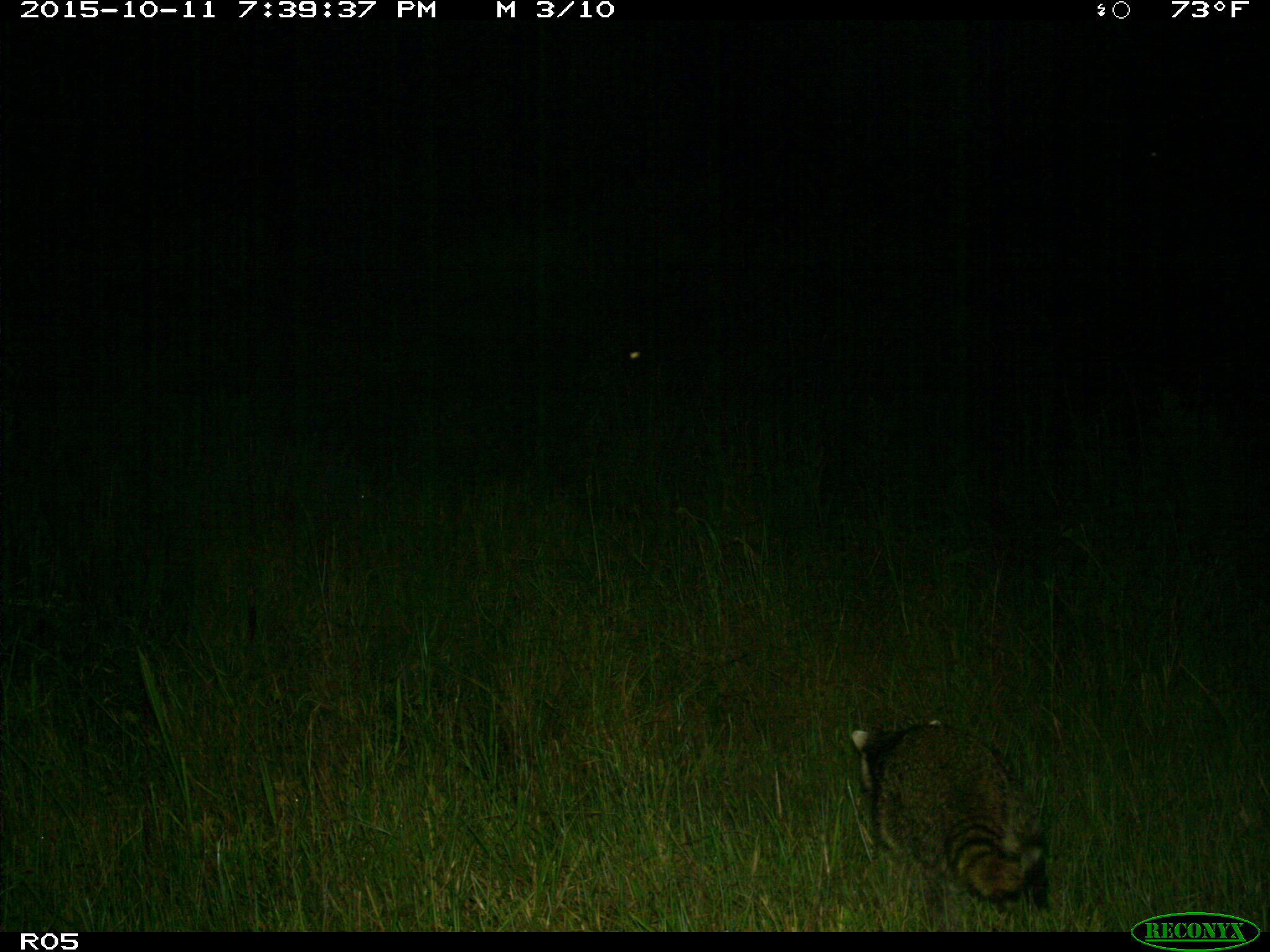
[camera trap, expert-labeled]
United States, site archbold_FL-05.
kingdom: Animalia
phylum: Chordata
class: Mammalia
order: Carnivora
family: Procyonidae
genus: Procyon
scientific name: Procyon lotor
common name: common raccoon